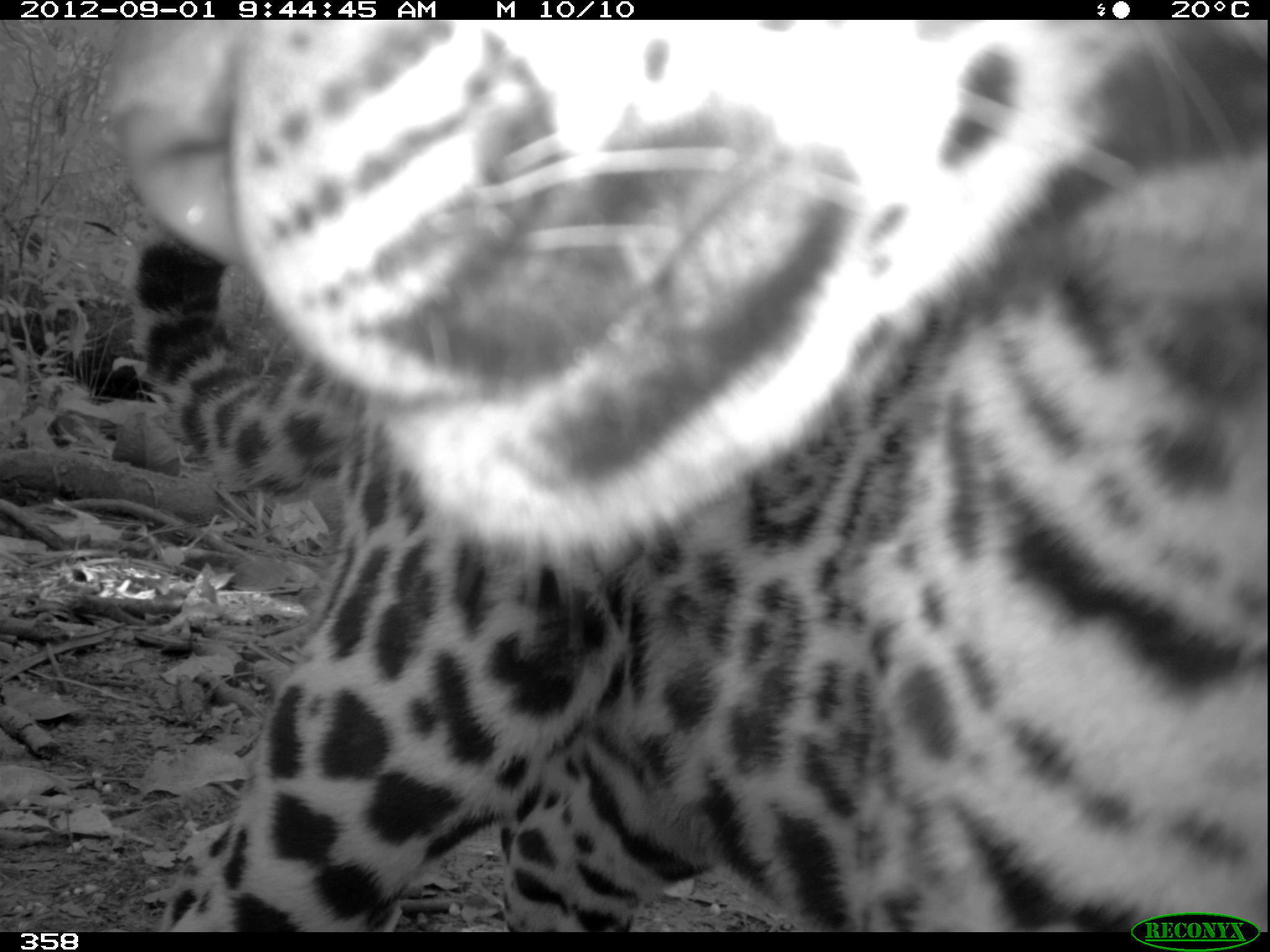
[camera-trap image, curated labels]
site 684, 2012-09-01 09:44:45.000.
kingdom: Animalia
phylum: Chordata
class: Mammalia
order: Carnivora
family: Felidae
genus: Panthera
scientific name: Panthera onca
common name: jaguar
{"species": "Panthera onca (jaguar)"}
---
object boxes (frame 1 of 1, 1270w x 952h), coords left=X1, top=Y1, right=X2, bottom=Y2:
panthera onca: left=91, top=16, right=1270, bottom=933